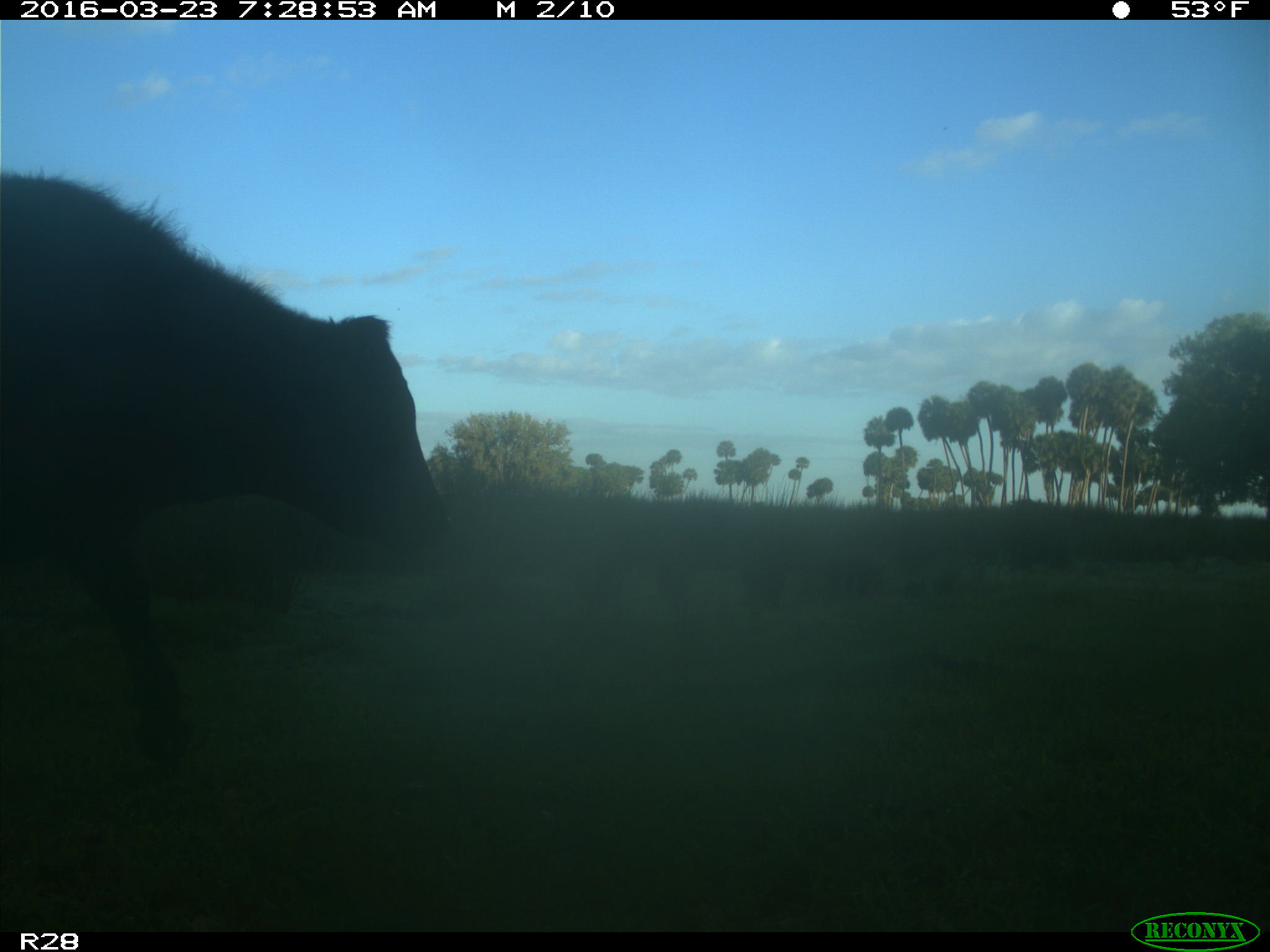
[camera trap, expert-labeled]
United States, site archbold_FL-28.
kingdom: Animalia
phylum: Chordata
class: Mammalia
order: Artiodactyla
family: Bovidae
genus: Bos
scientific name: Bos taurus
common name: domestic cow